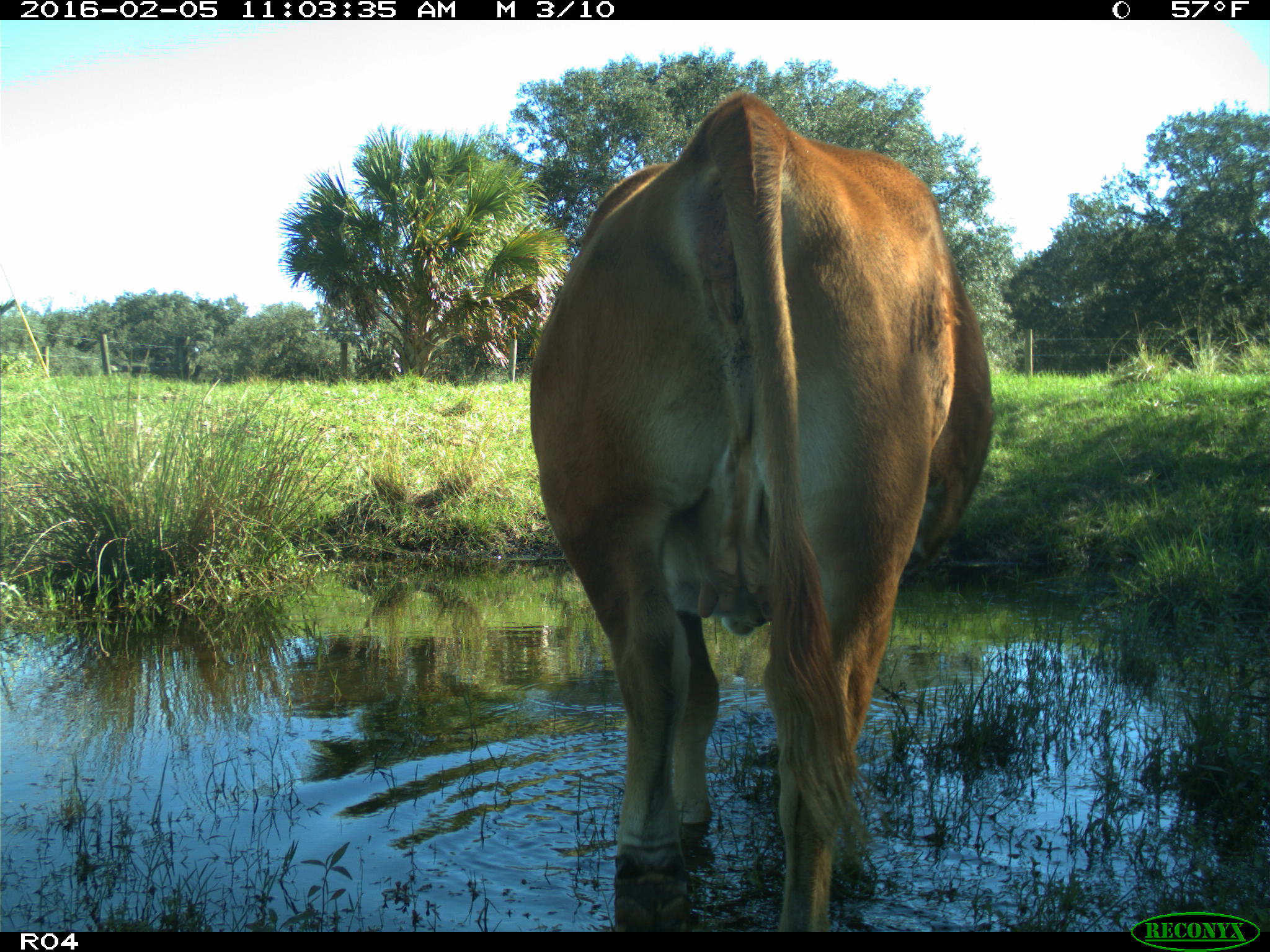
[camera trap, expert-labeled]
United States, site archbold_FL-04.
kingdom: Animalia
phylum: Chordata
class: Mammalia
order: Artiodactyla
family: Bovidae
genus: Bos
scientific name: Bos taurus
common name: domestic cow